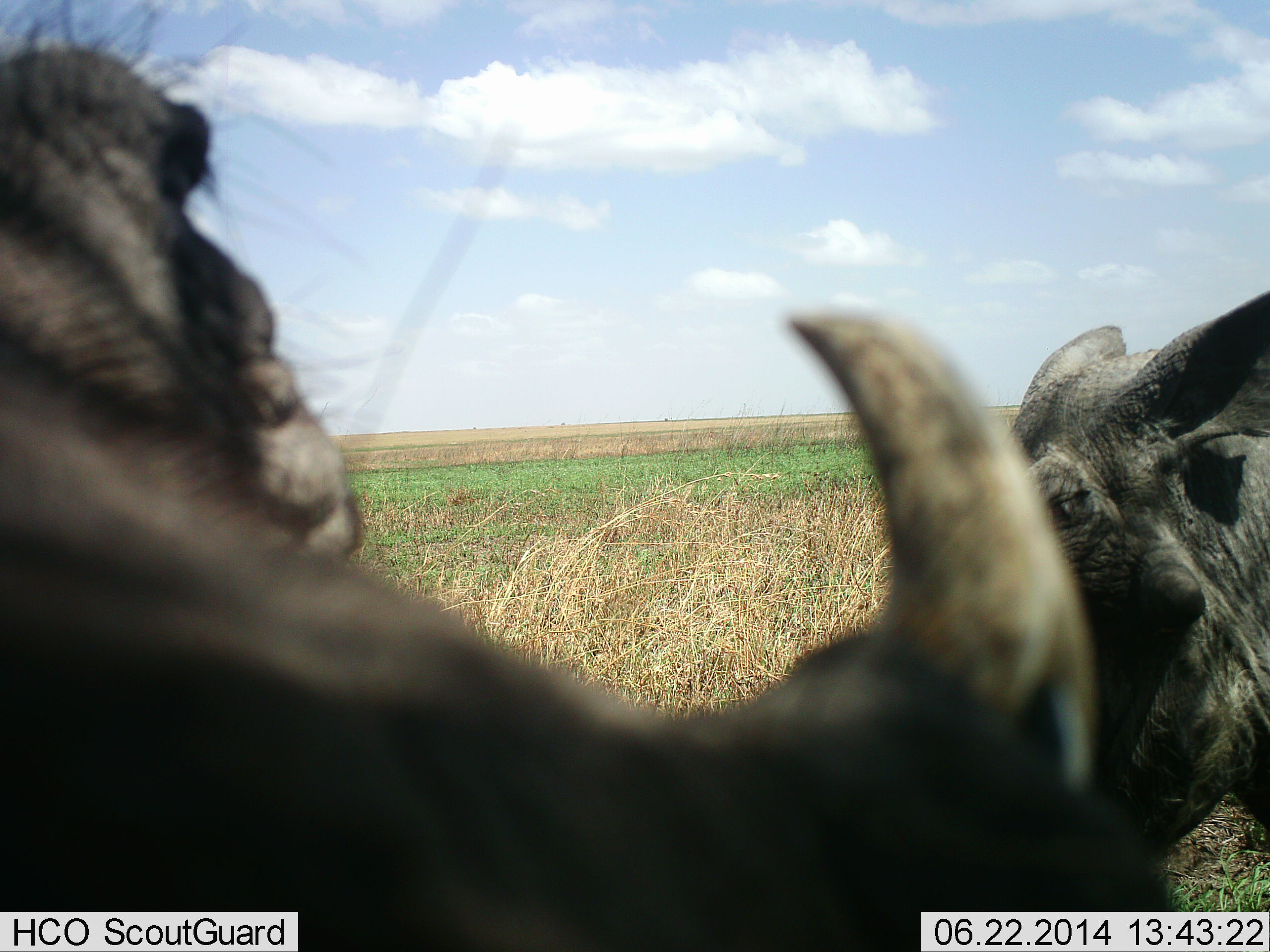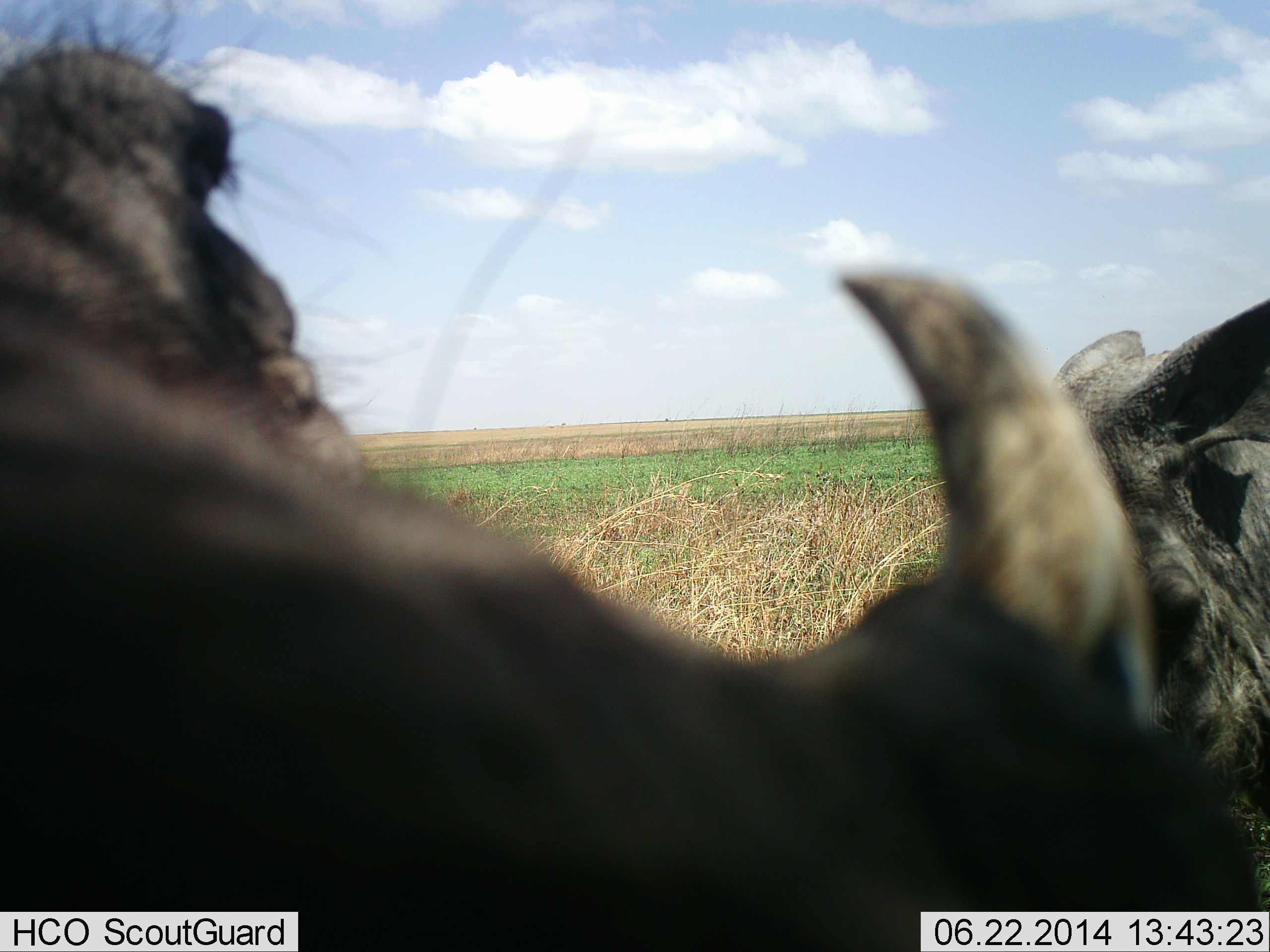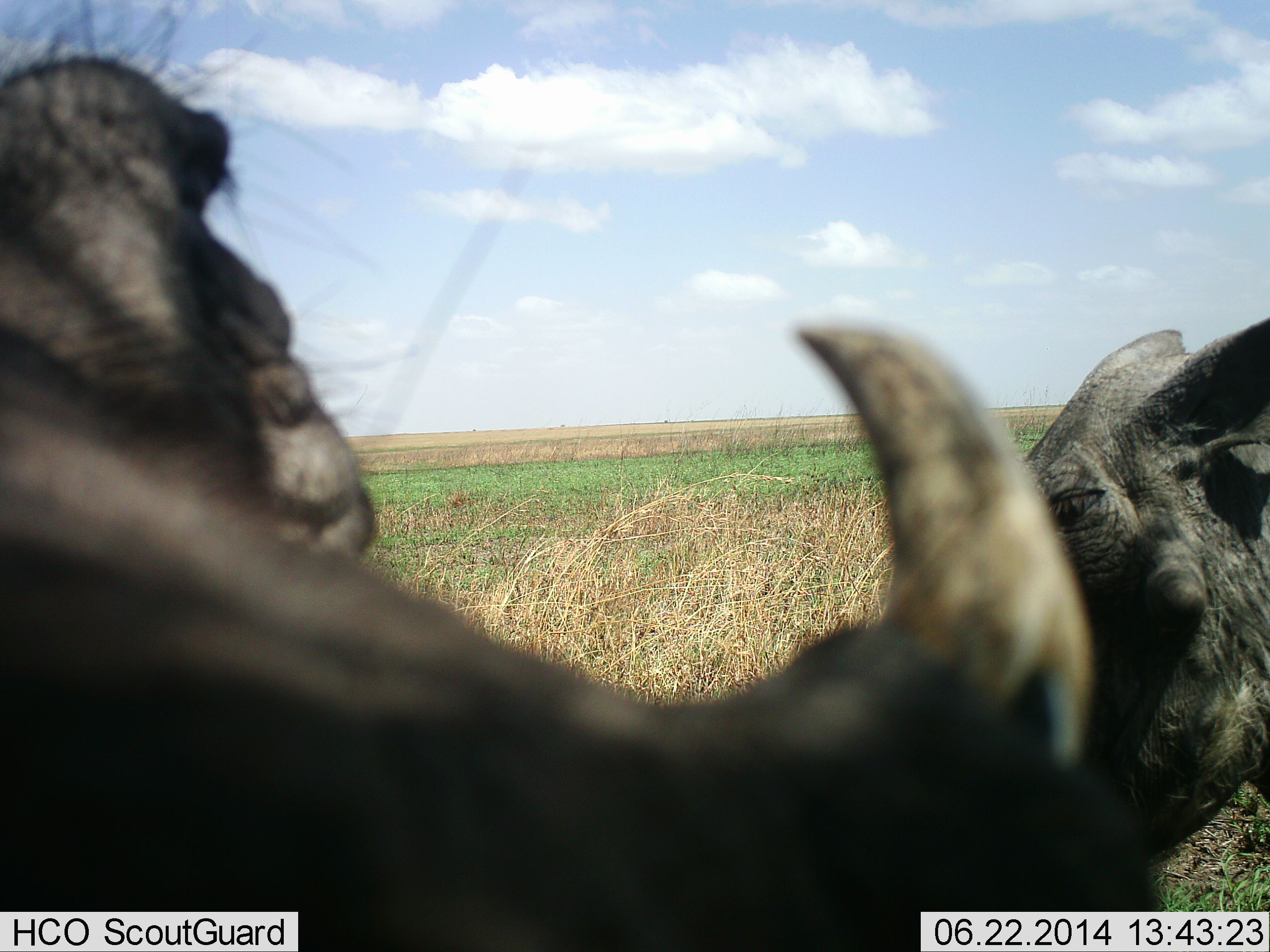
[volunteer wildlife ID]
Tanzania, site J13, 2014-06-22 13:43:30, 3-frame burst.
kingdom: Animalia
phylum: Chordata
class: Mammalia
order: Artiodactyla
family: Suidae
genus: Phacochoerus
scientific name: Phacochoerus africanus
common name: warthog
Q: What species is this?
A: Warthog (Phacochoerus africanus).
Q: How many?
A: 2.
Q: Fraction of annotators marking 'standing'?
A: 100%.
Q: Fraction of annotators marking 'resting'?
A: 10%.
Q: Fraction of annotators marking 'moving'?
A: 0%.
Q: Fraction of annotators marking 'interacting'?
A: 10%.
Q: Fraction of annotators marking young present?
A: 0%.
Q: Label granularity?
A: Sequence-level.